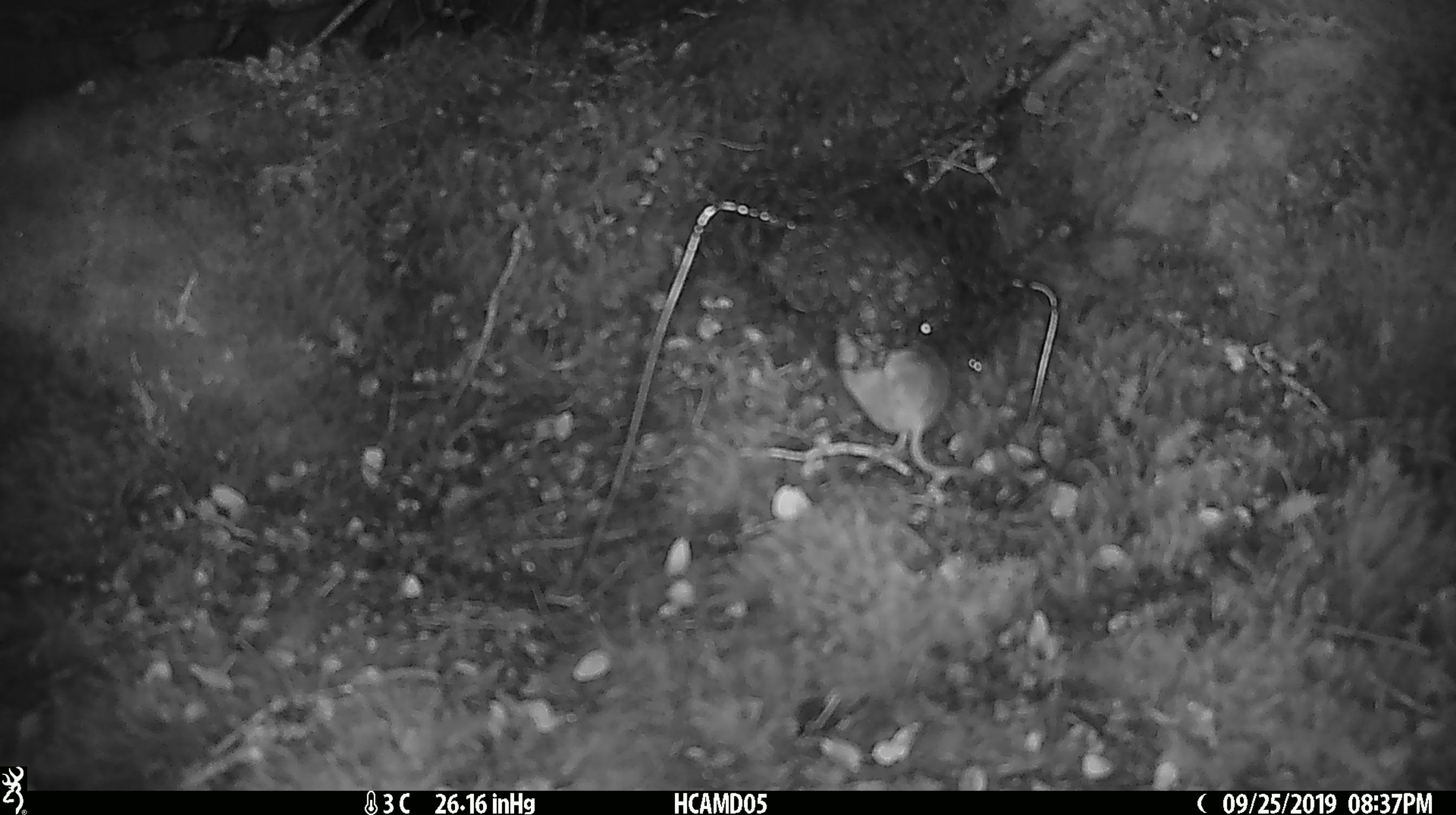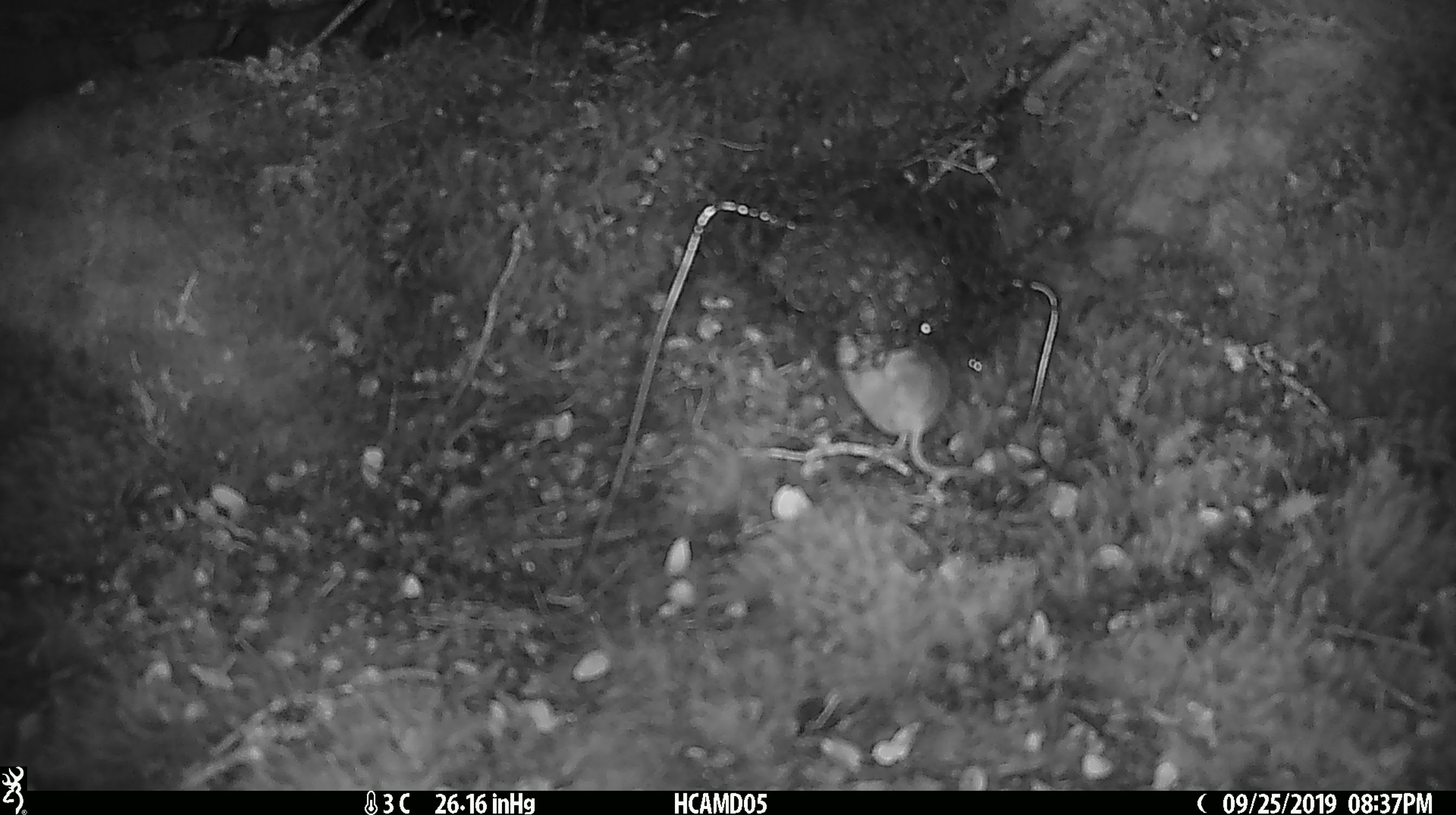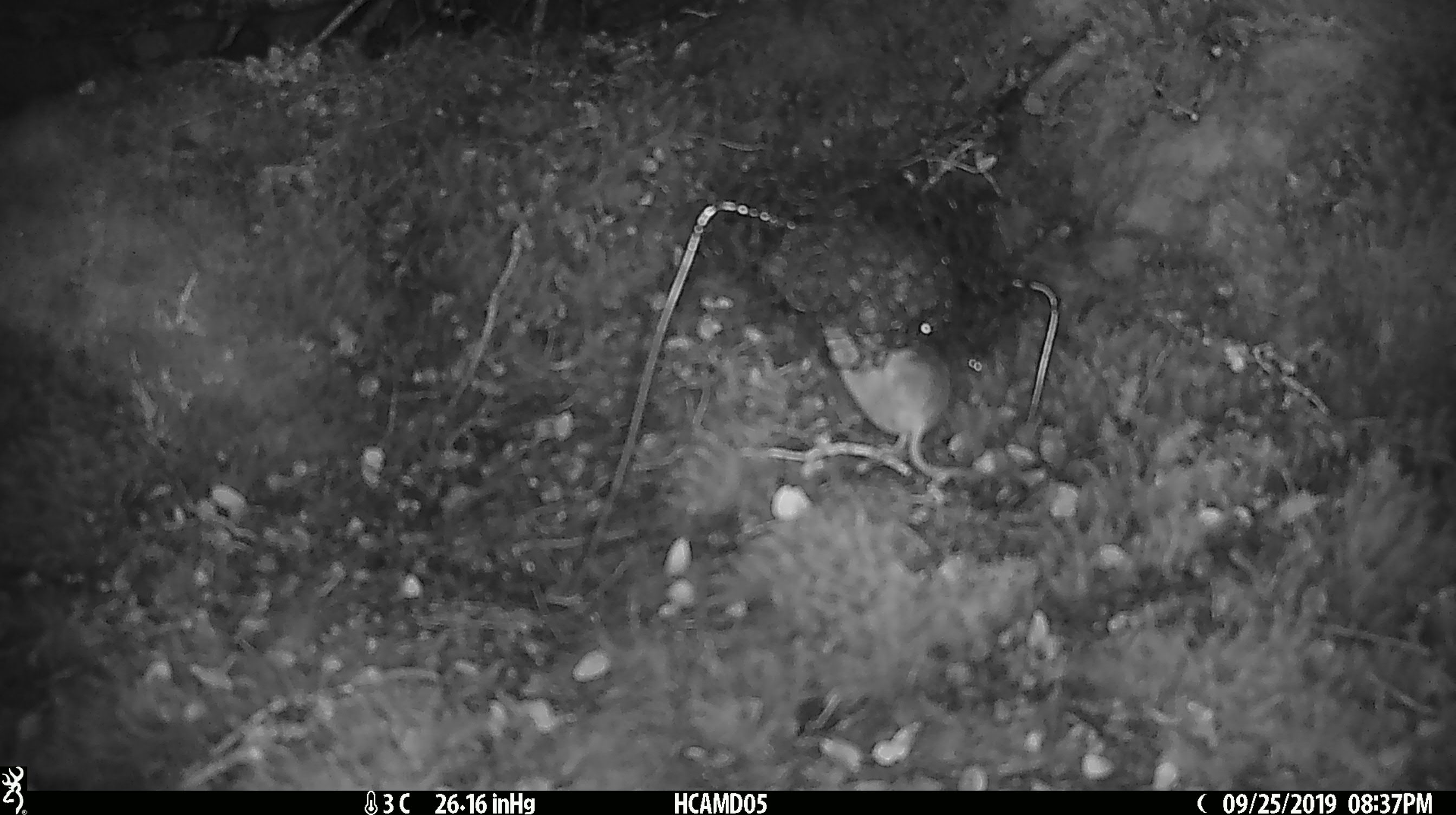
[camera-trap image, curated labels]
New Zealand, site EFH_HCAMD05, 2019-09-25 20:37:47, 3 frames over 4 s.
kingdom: Animalia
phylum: Chordata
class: Mammalia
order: Rodentia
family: Muridae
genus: Mus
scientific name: Mus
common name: mouse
Mouse (Mus).